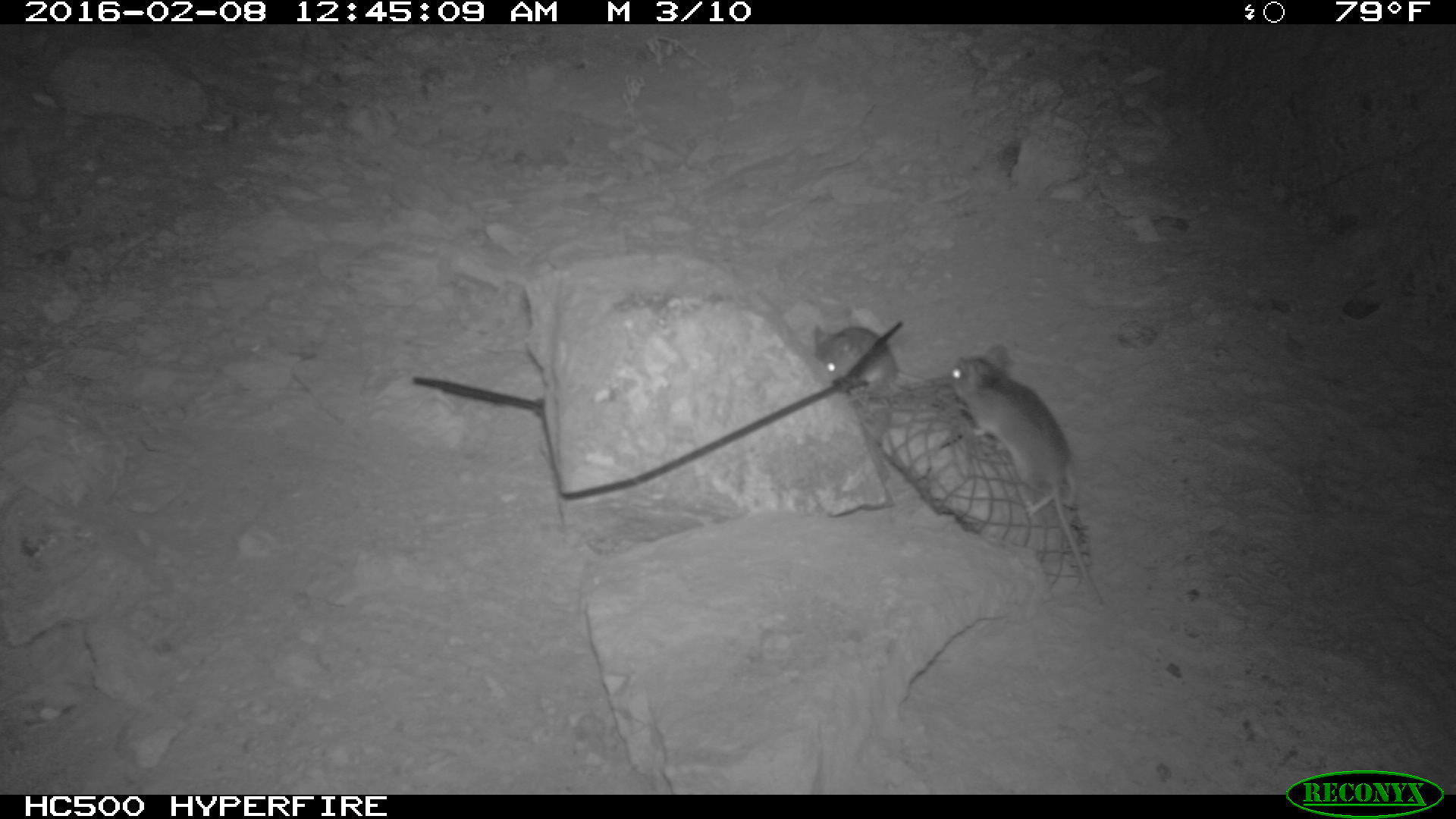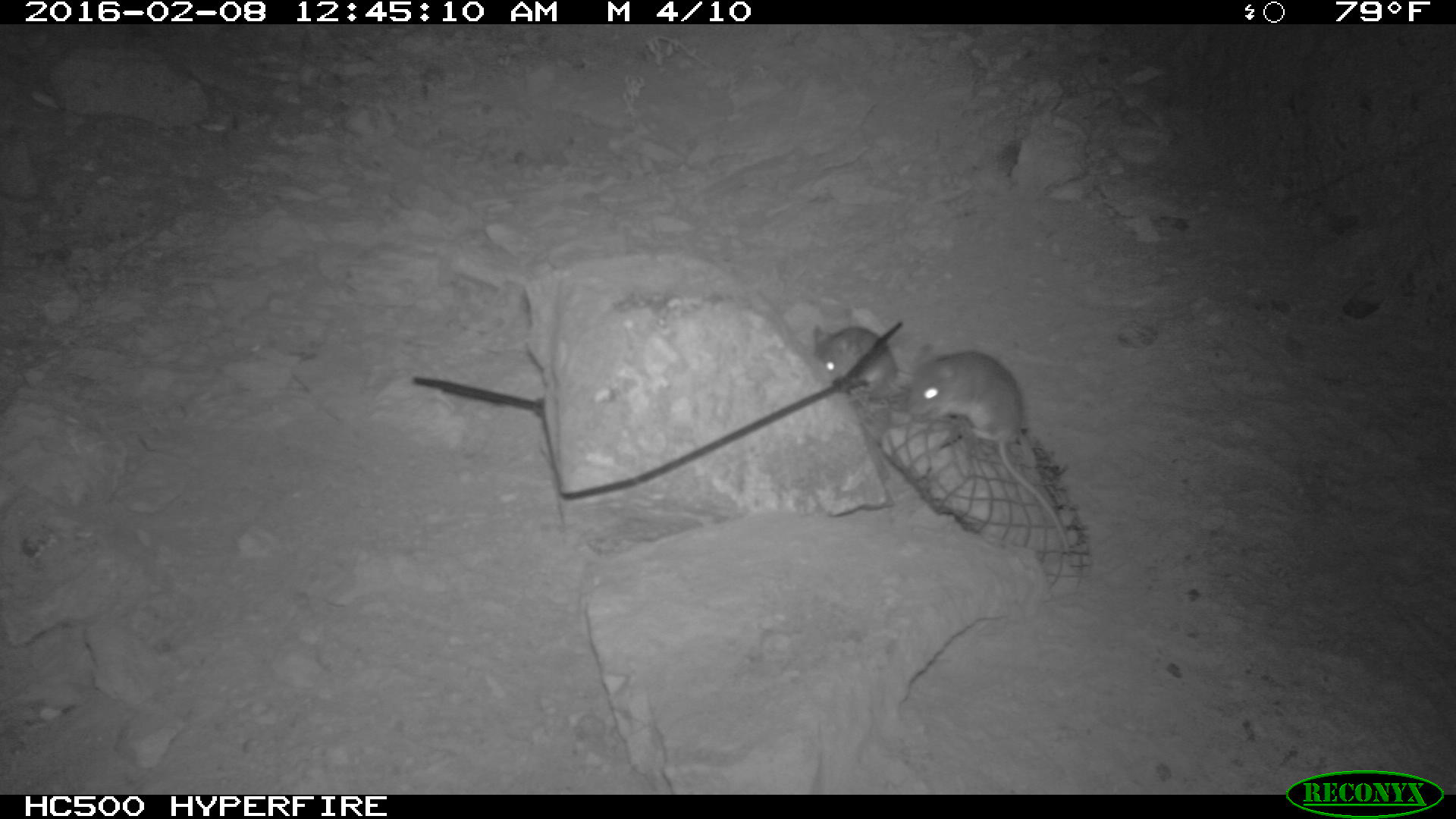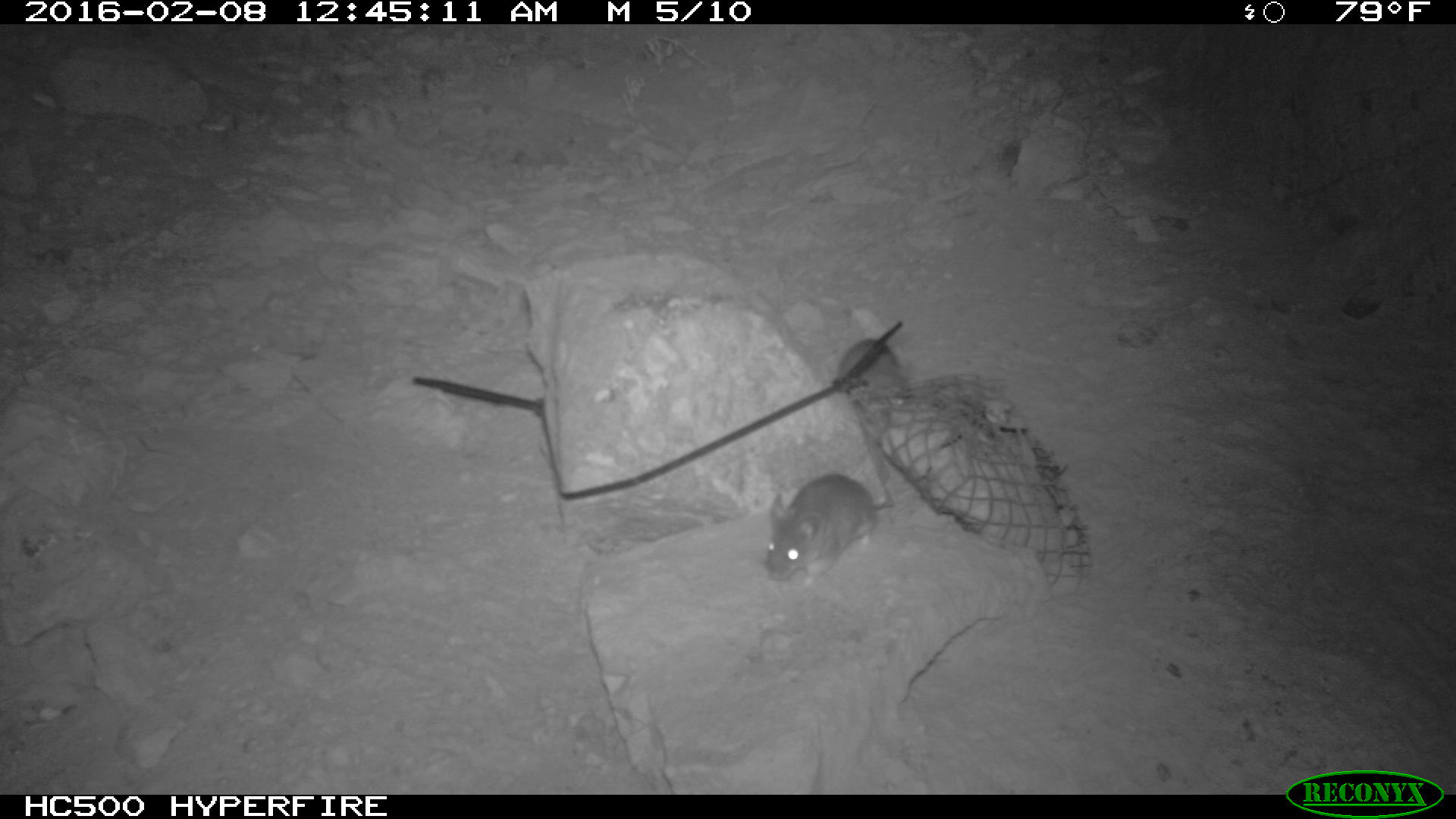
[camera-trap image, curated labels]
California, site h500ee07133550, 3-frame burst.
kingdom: Animalia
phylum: Chordata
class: Mammalia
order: Rodentia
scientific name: Rodentia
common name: rodent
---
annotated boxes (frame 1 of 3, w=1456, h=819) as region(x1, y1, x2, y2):
rodent: region(949, 344, 1103, 605); region(813, 324, 927, 391)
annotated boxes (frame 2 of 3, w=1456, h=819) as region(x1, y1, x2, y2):
rodent: region(904, 340, 1072, 553); region(811, 323, 898, 396)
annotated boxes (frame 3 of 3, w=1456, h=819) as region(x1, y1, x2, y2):
rodent: region(767, 473, 878, 590); region(835, 338, 905, 400)